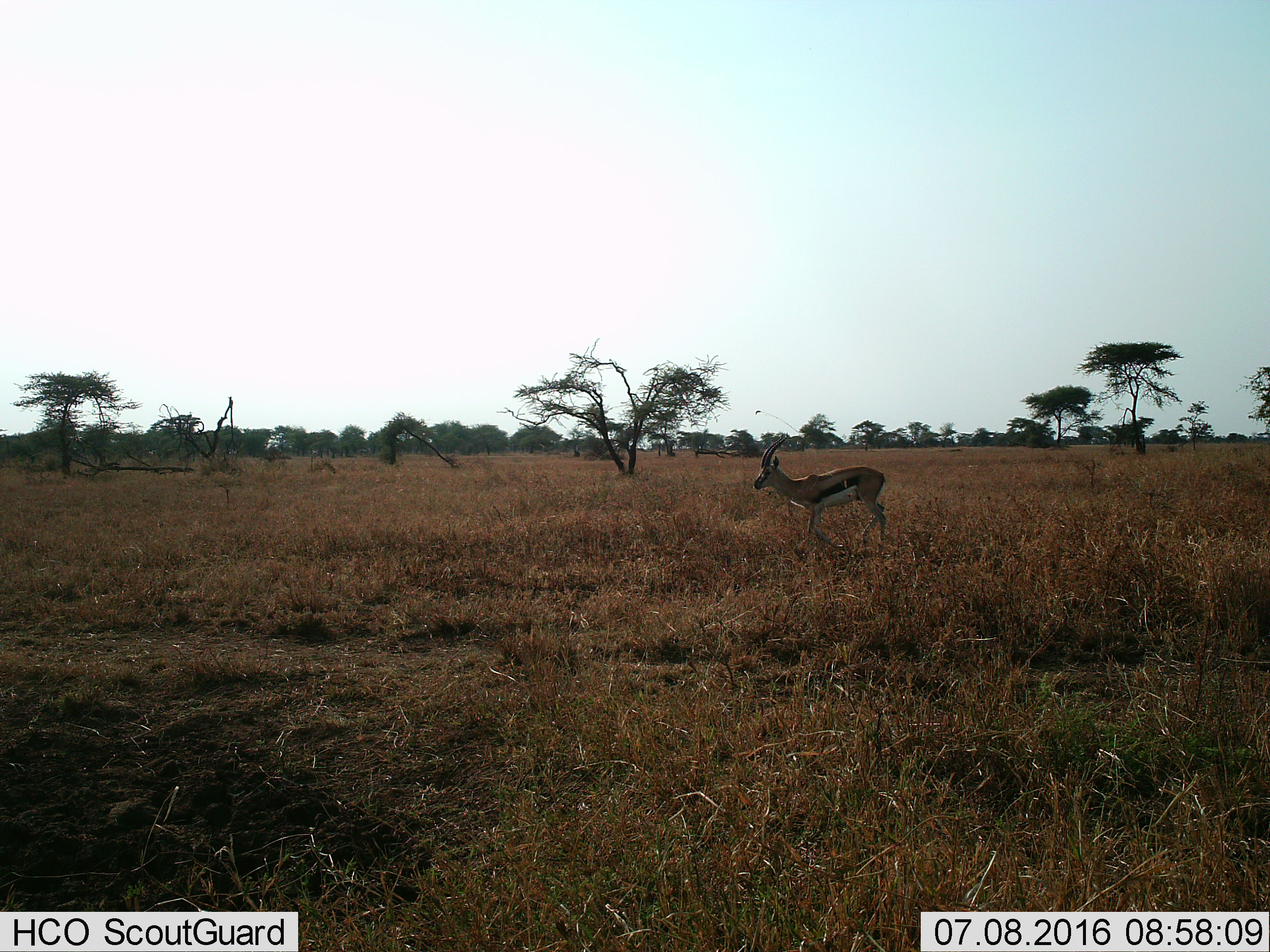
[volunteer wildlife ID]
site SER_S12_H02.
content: unidentified animal